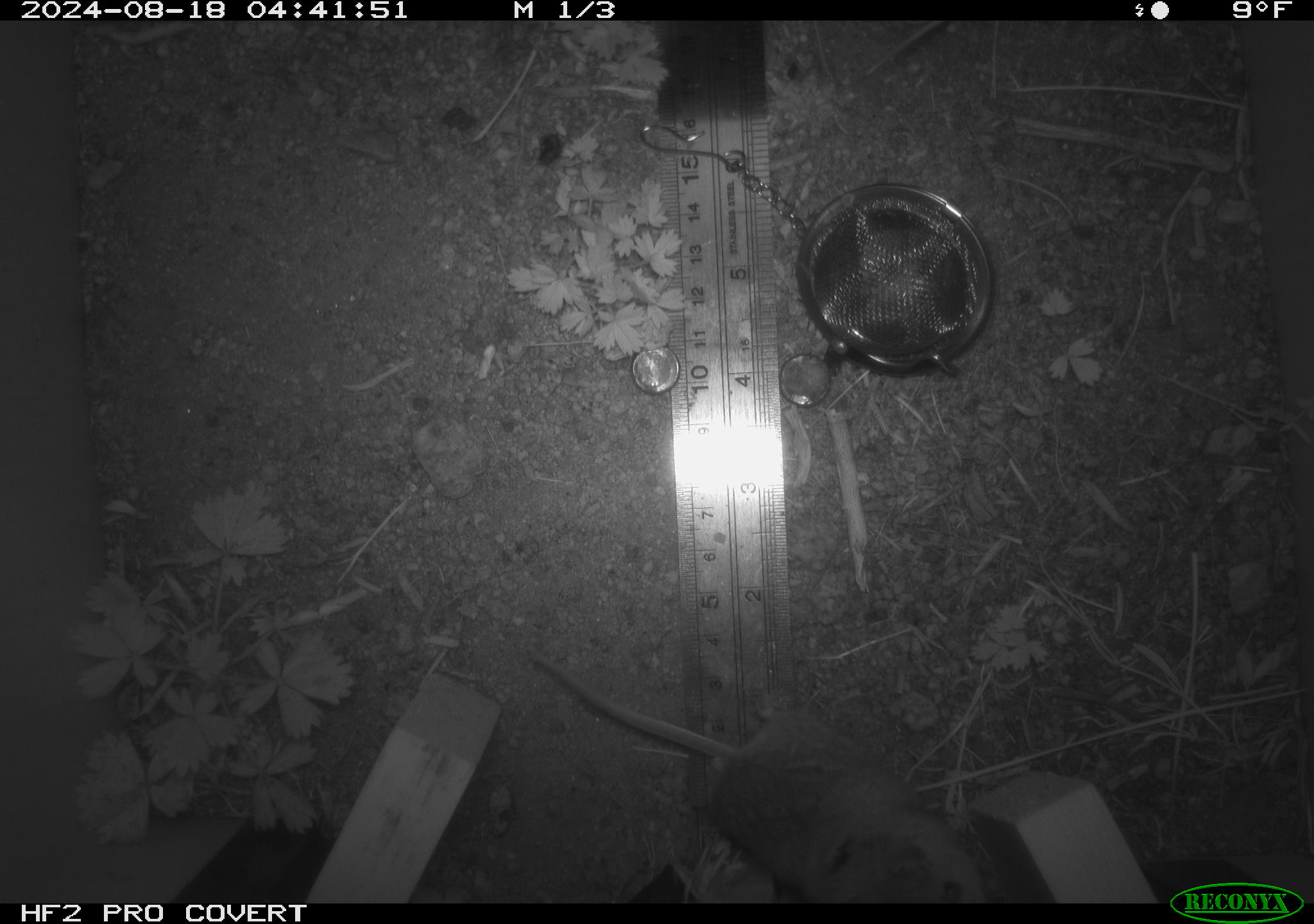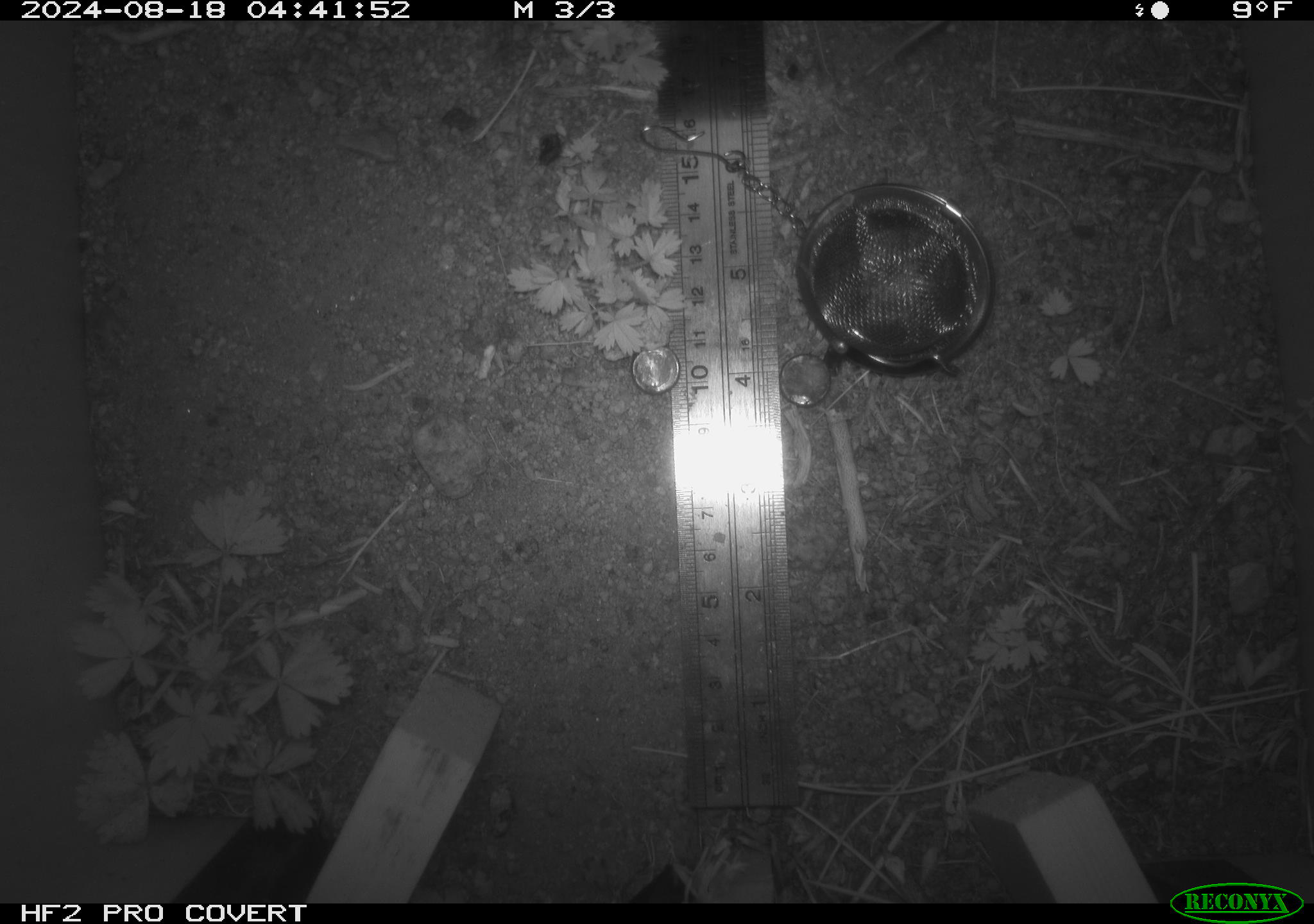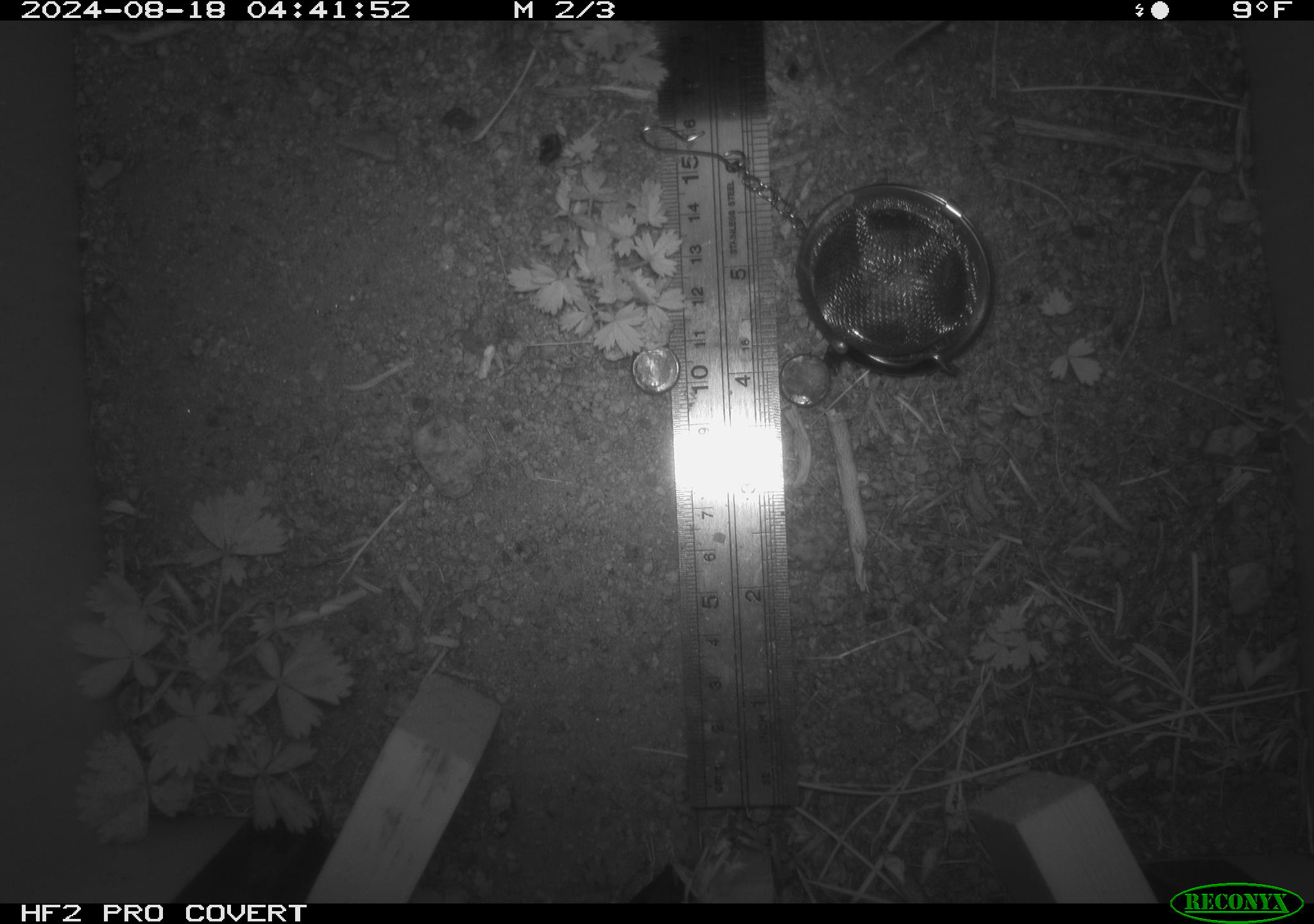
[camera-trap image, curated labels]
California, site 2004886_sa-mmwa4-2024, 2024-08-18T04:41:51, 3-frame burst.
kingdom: Animalia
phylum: Chordata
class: Mammalia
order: Rodentia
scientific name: Rodentia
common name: mouse species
Mouse species (Rodentia).